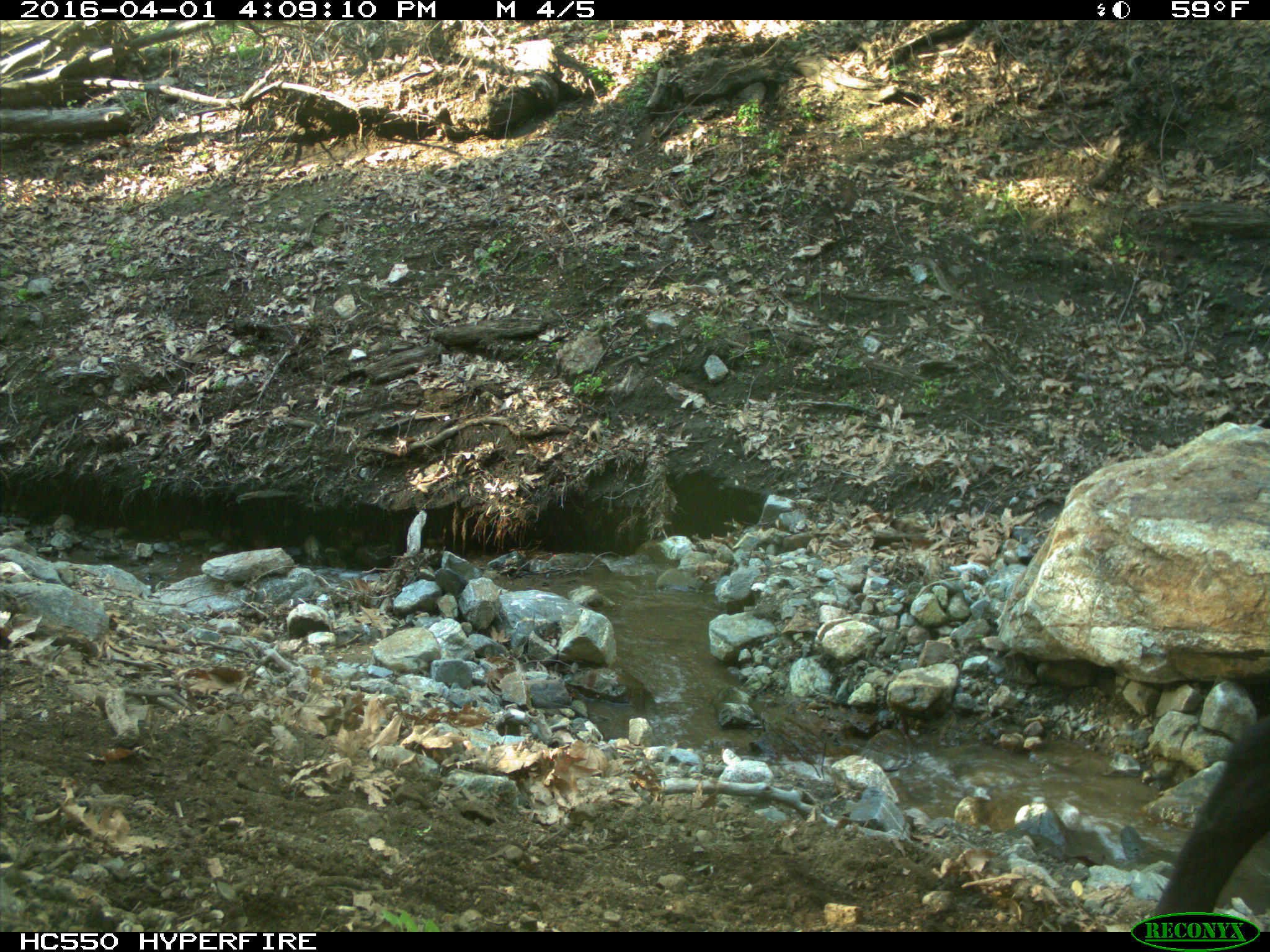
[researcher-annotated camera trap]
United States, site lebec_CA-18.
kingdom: Animalia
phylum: Chordata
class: Mammalia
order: Artiodactyla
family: Bovidae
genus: Bos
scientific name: Bos taurus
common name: domestic cow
Bos taurus (domestic cow).